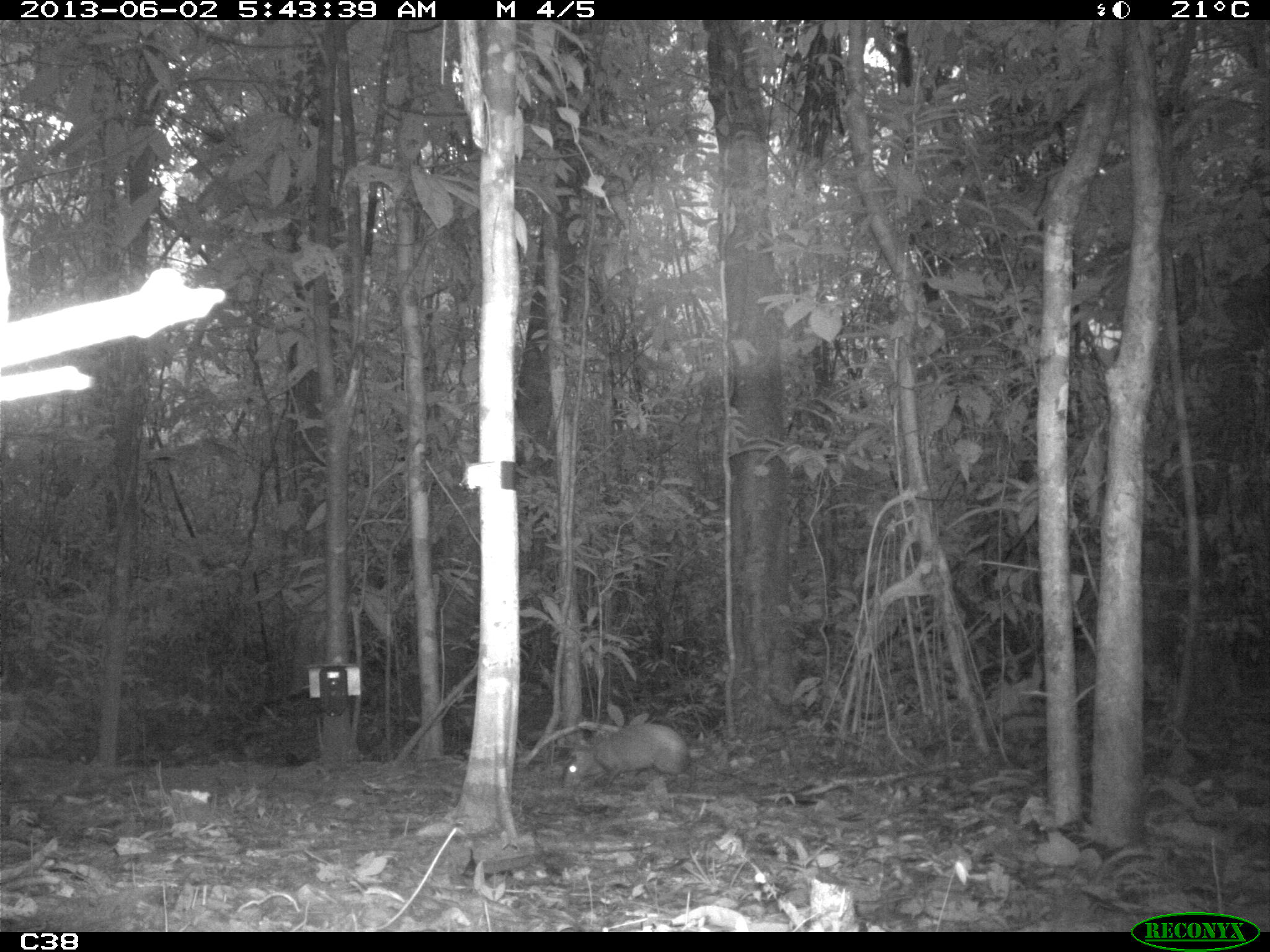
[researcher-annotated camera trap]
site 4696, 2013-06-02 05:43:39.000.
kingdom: Animalia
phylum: Chordata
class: Mammalia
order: Rodentia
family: Dasyproctidae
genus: Dasyprocta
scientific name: Dasyprocta leporina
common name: red-rumped agouti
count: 1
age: adult